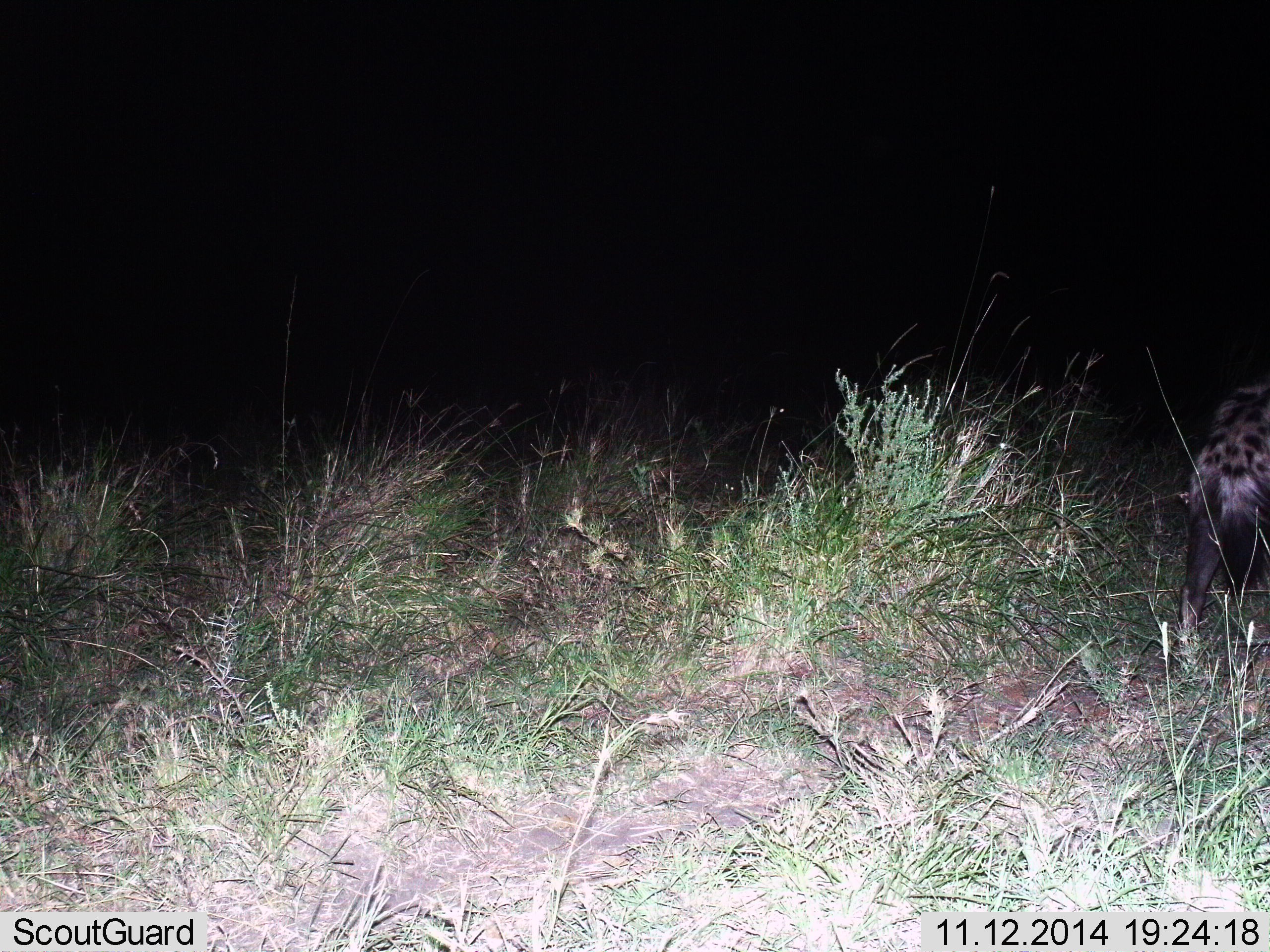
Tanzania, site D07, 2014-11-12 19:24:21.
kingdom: Animalia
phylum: Chordata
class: Mammalia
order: Carnivora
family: Hyaenidae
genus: Crocuta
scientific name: Crocuta crocuta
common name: spotted hyena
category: hyenaspotted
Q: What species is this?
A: Hyenaspotted (spotted hyena) (Crocuta crocuta).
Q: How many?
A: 1.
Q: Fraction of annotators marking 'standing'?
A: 10%.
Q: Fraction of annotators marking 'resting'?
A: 0%.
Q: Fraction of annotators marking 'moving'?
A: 90%.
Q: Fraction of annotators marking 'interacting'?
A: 0%.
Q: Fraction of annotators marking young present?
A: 0%.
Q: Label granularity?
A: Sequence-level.